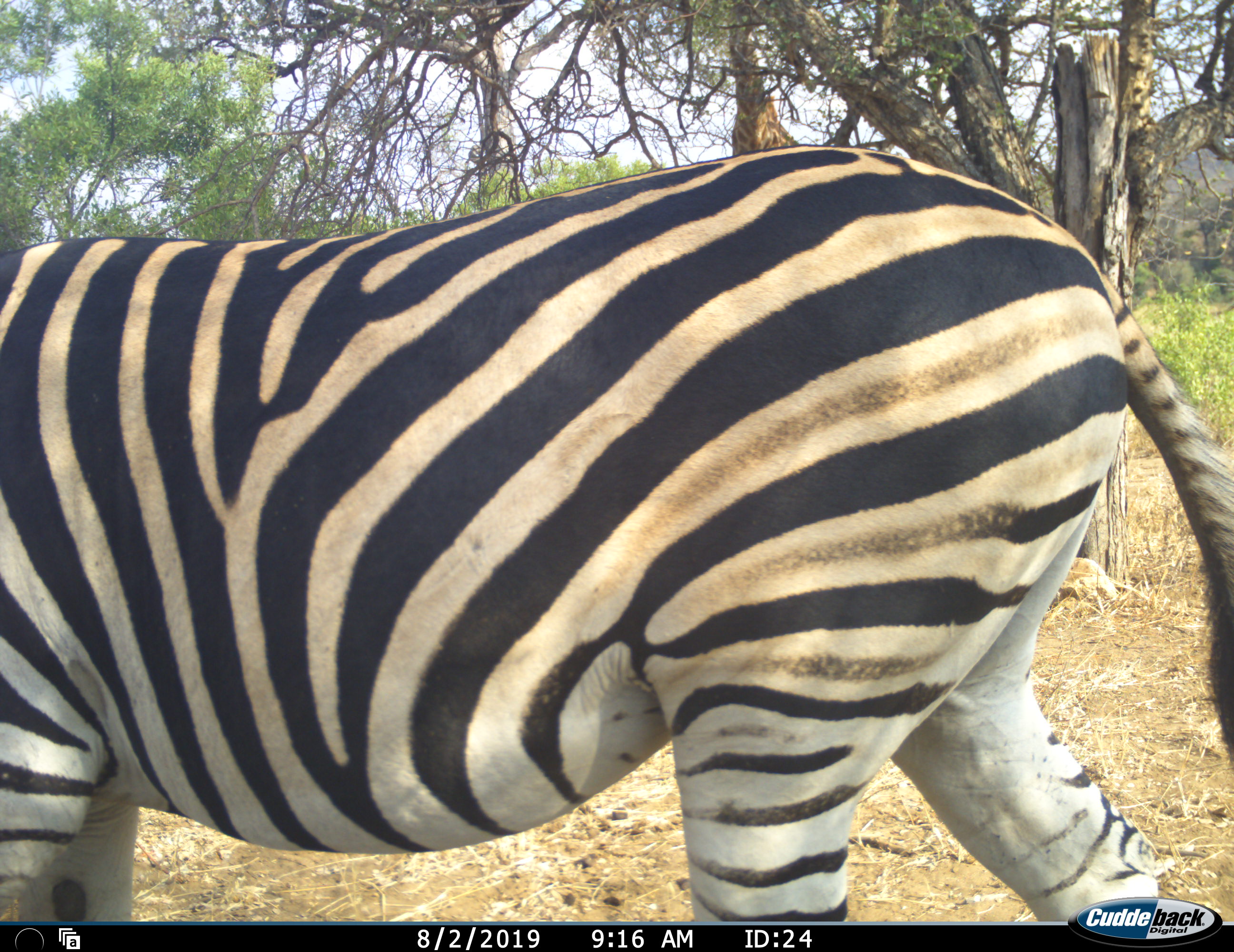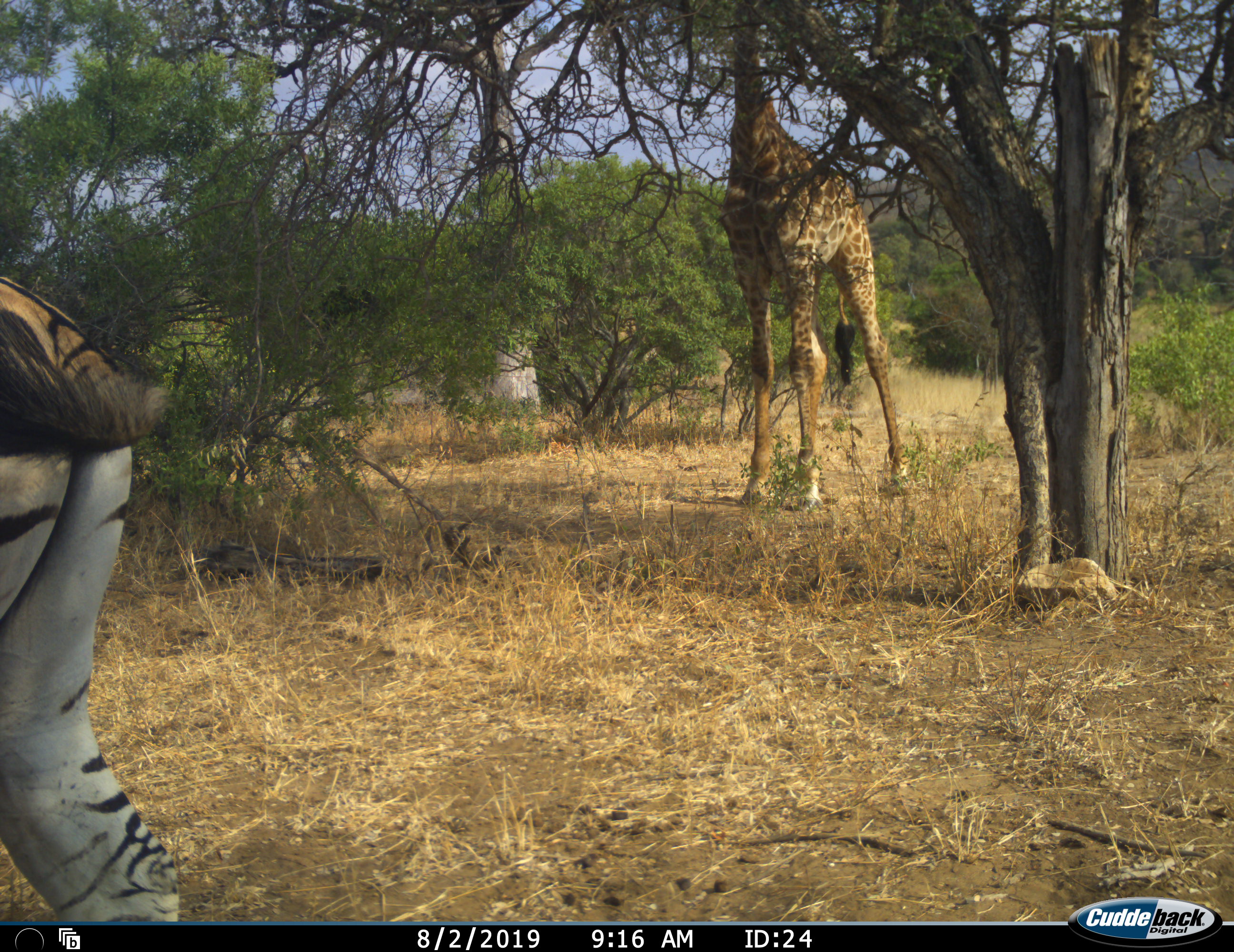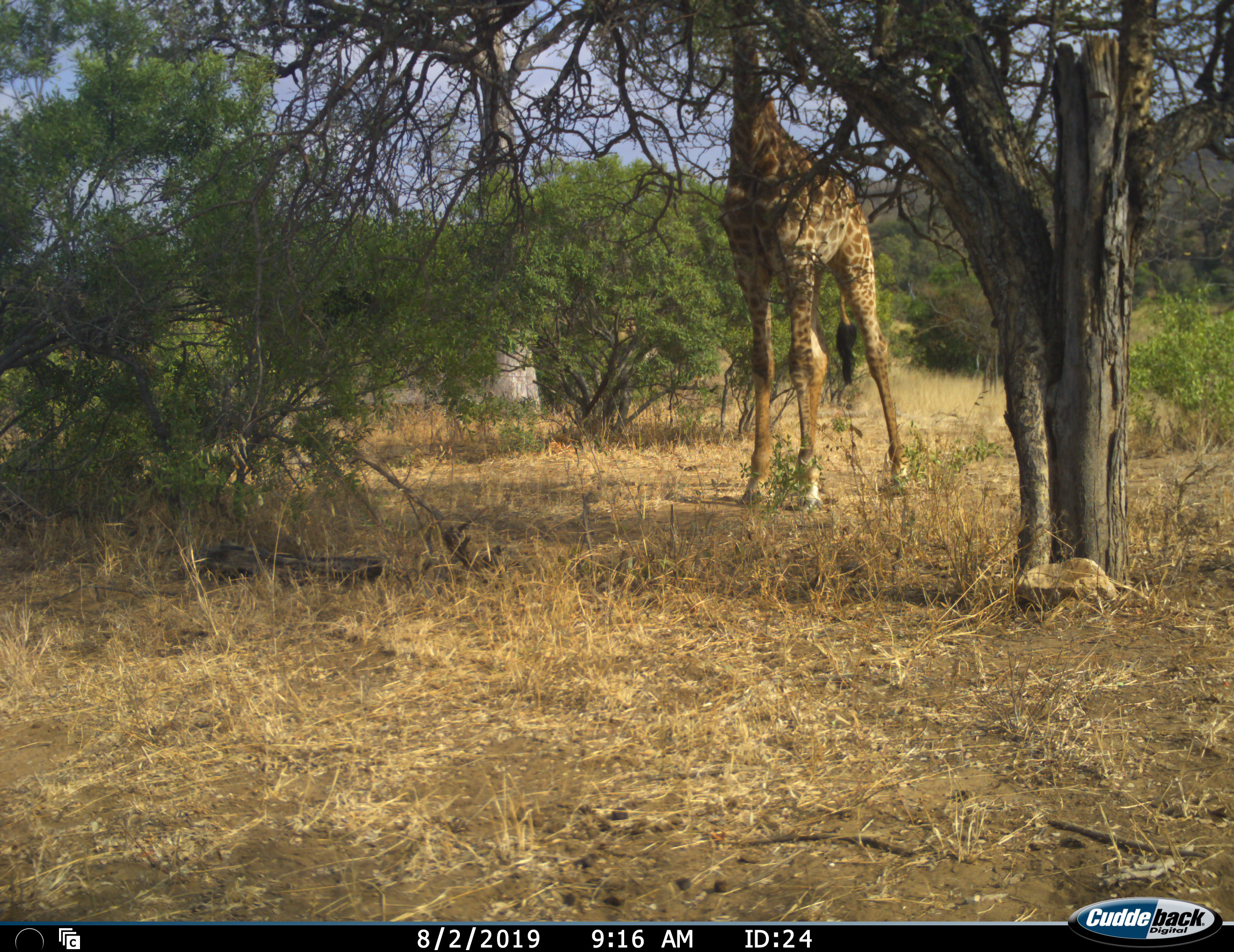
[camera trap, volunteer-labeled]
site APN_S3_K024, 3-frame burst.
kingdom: Animalia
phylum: Chordata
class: Mammalia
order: Artiodactyla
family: Giraffidae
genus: Giraffa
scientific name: Giraffa camelopardalis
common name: giraffe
Giraffe (Giraffa camelopardalis), count 1. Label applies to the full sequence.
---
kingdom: Animalia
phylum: Chordata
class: Mammalia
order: Perissodactyla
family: Equidae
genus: Equus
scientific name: Equus quagga burchellii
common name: burchell's zebra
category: zebraburchells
Zebraburchells (burchell's zebra) (Equus quagga burchellii), count 1. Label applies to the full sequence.